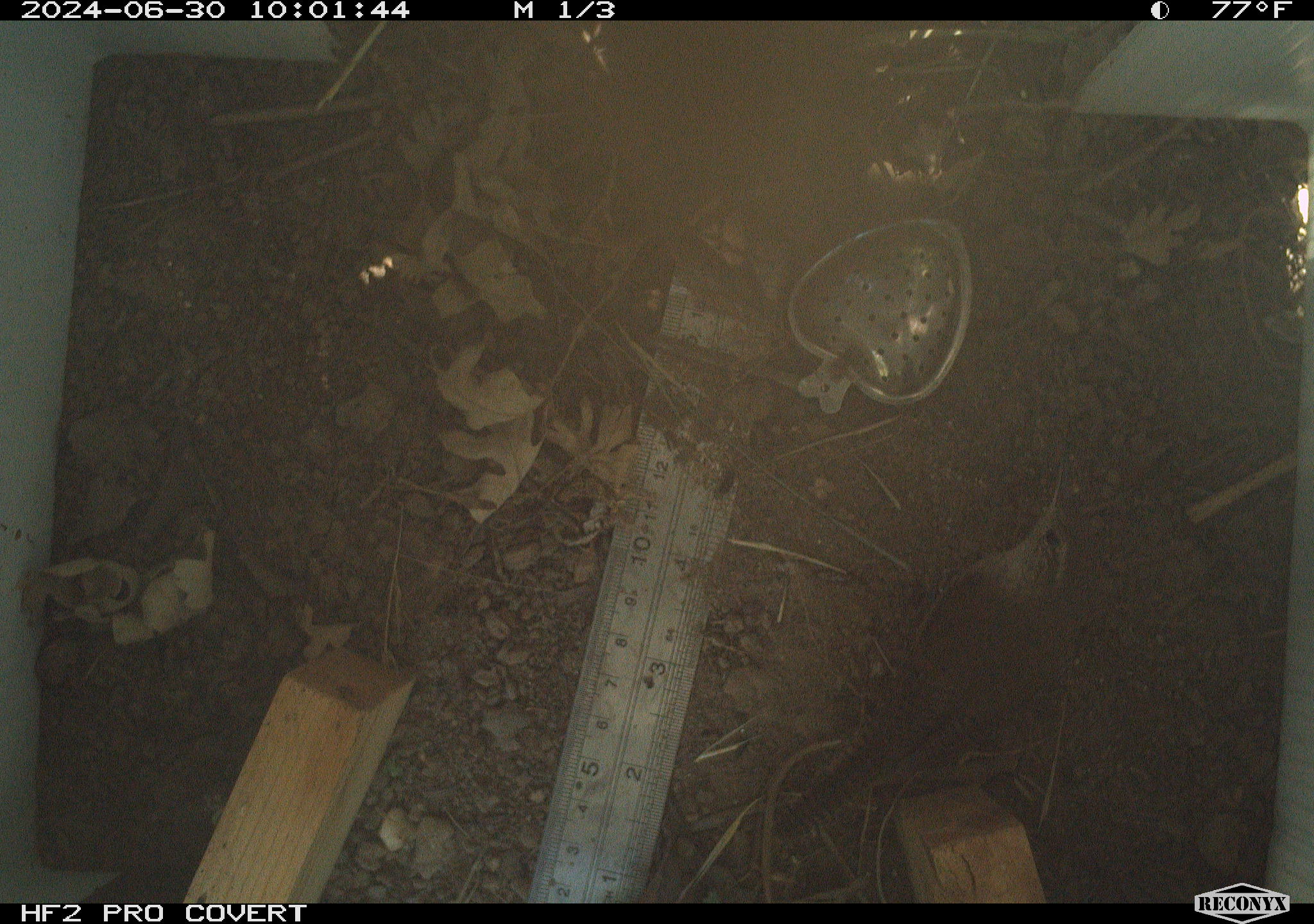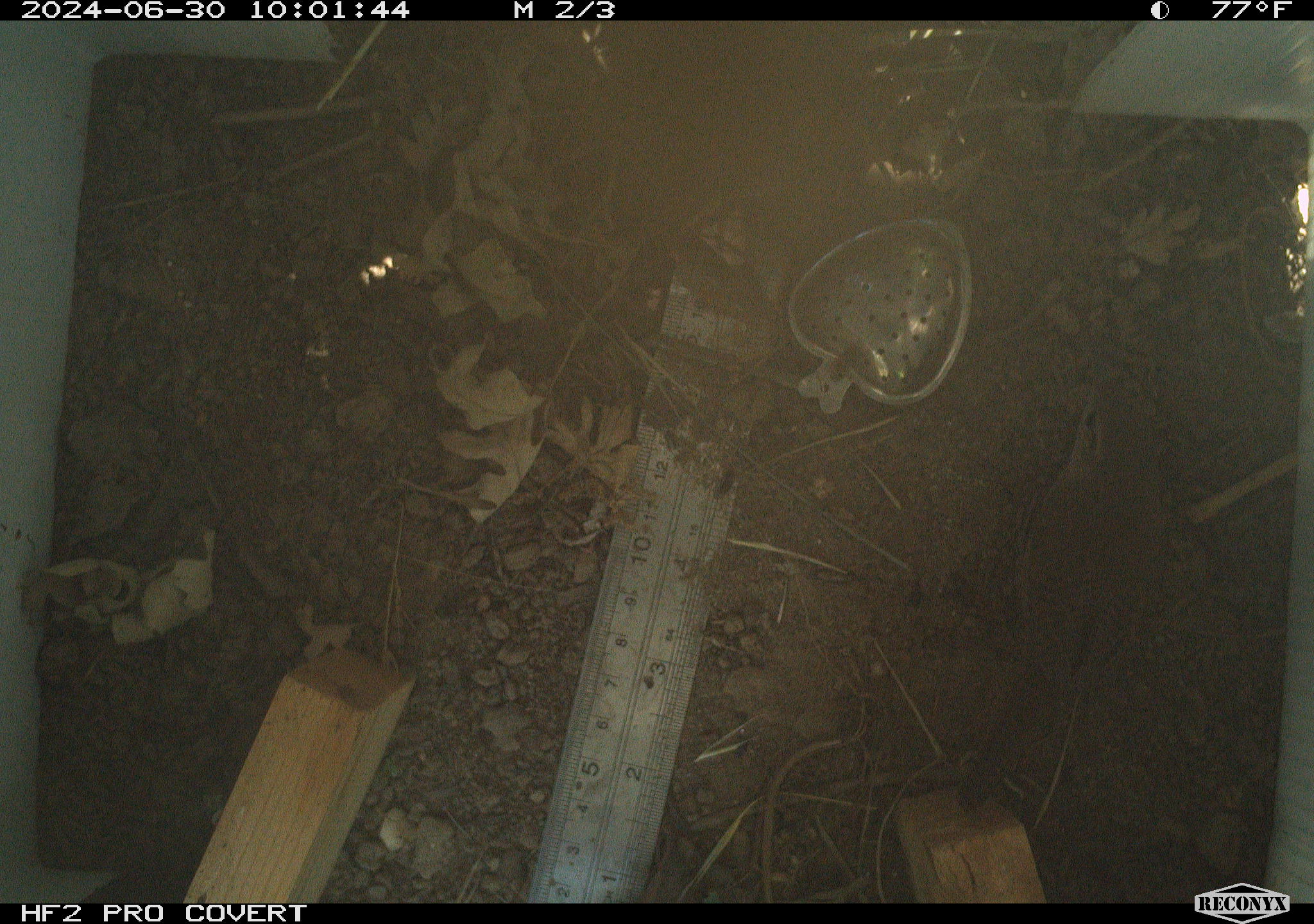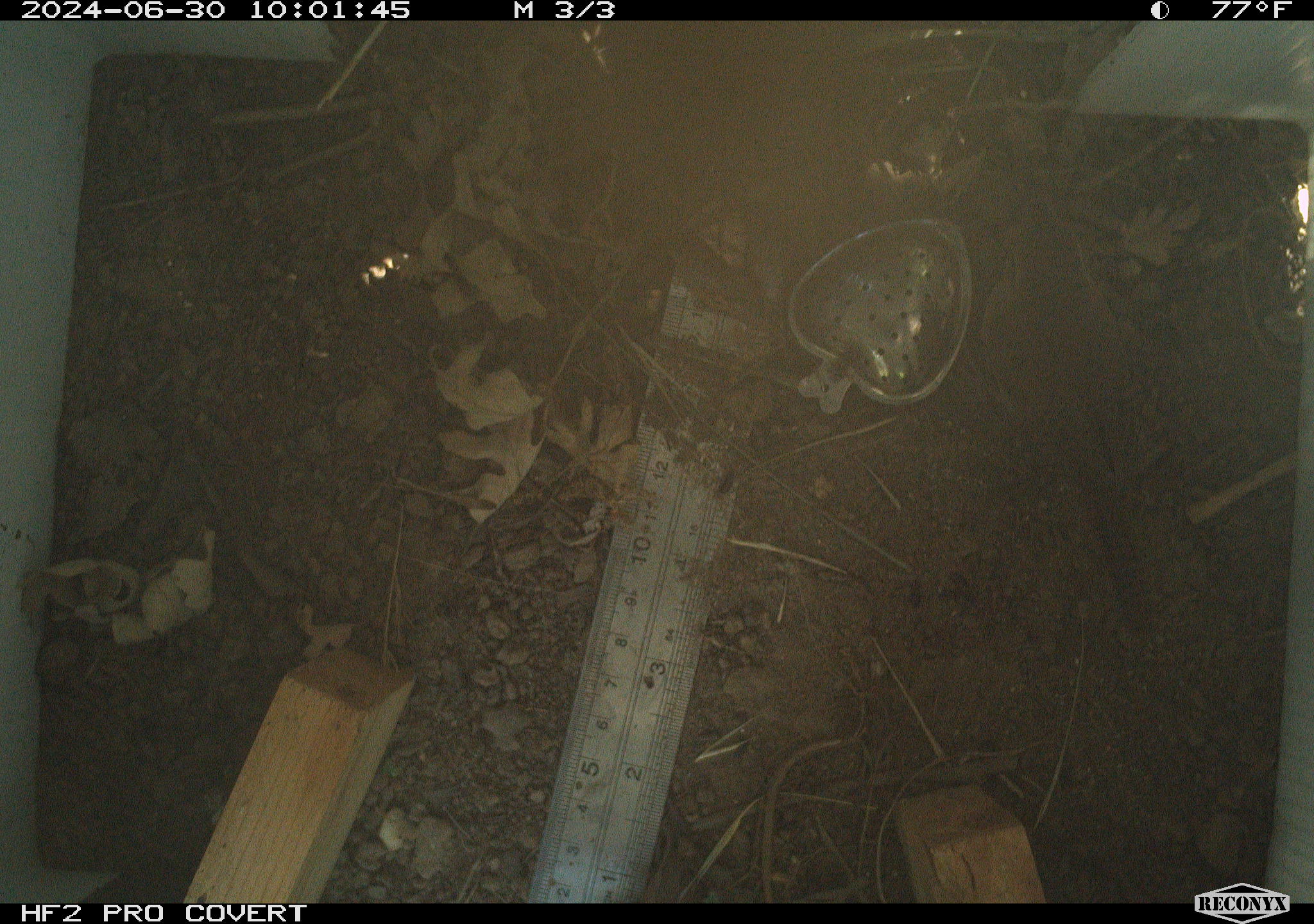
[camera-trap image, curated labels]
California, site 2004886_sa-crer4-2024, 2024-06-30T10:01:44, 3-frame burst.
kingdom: Animalia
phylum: Chordata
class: Aves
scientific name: Aves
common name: bird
Bird (Aves).